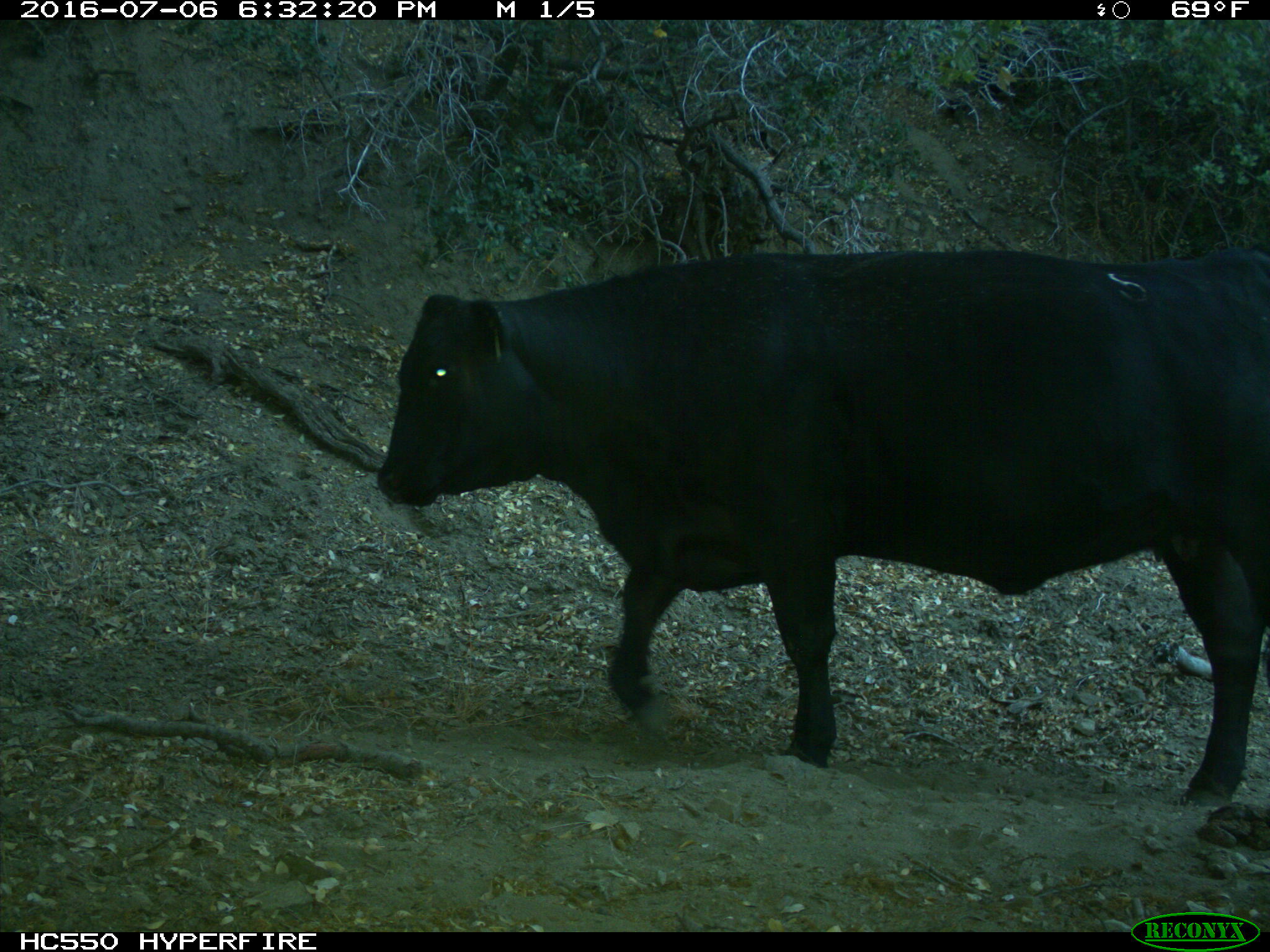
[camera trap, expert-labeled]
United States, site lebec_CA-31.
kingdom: Animalia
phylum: Chordata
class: Mammalia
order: Artiodactyla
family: Bovidae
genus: Bos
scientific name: Bos taurus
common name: domestic cow